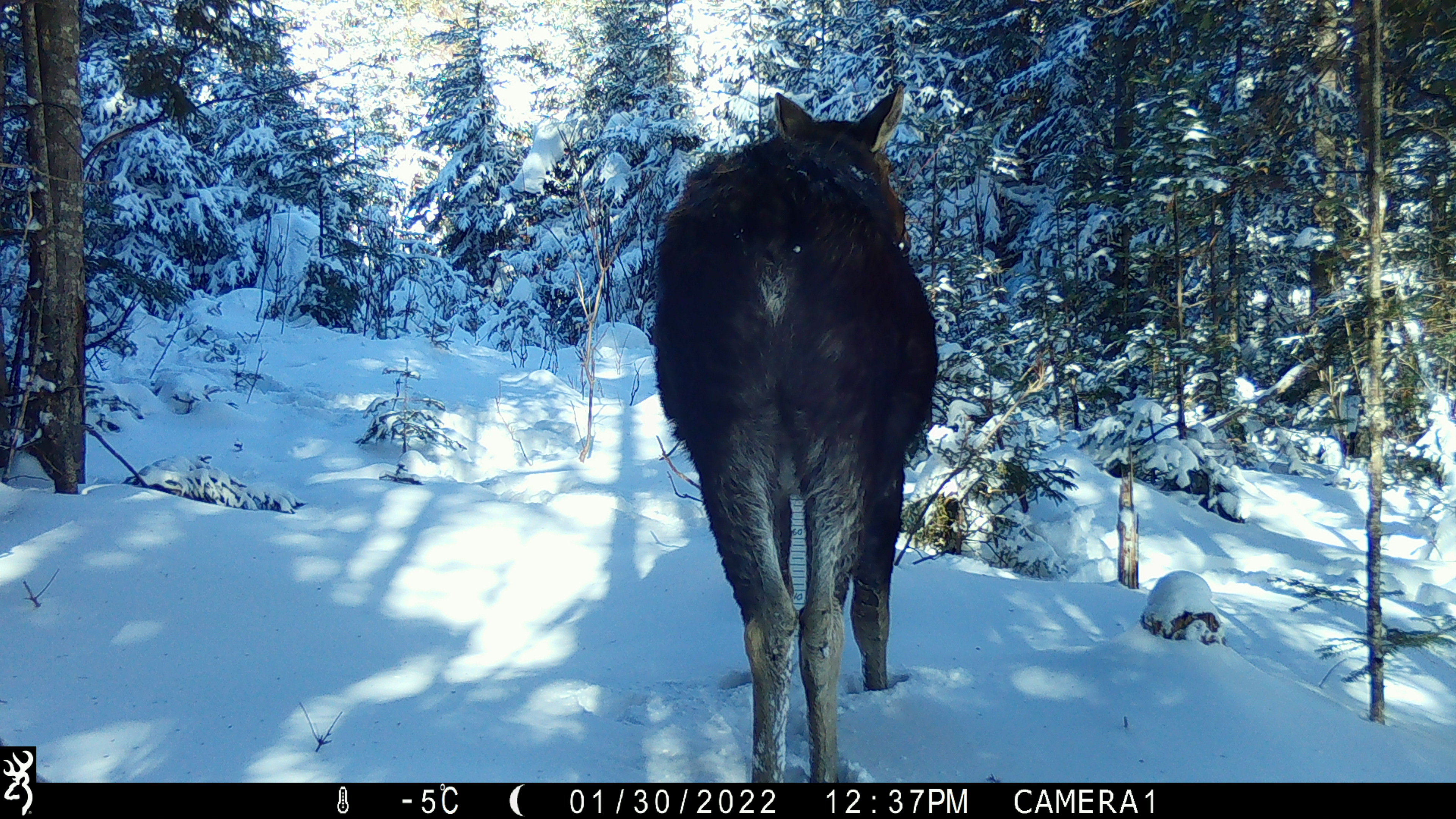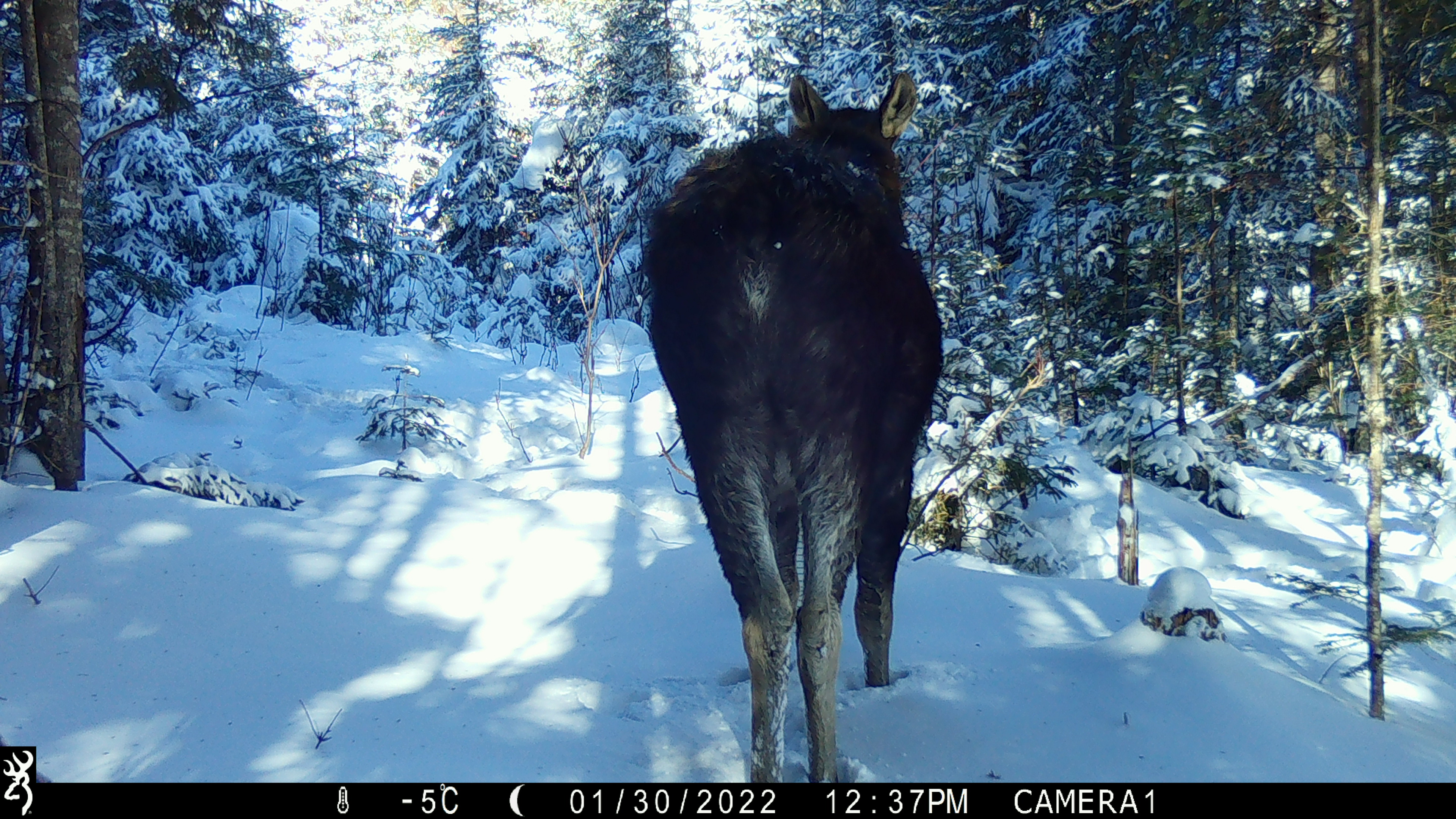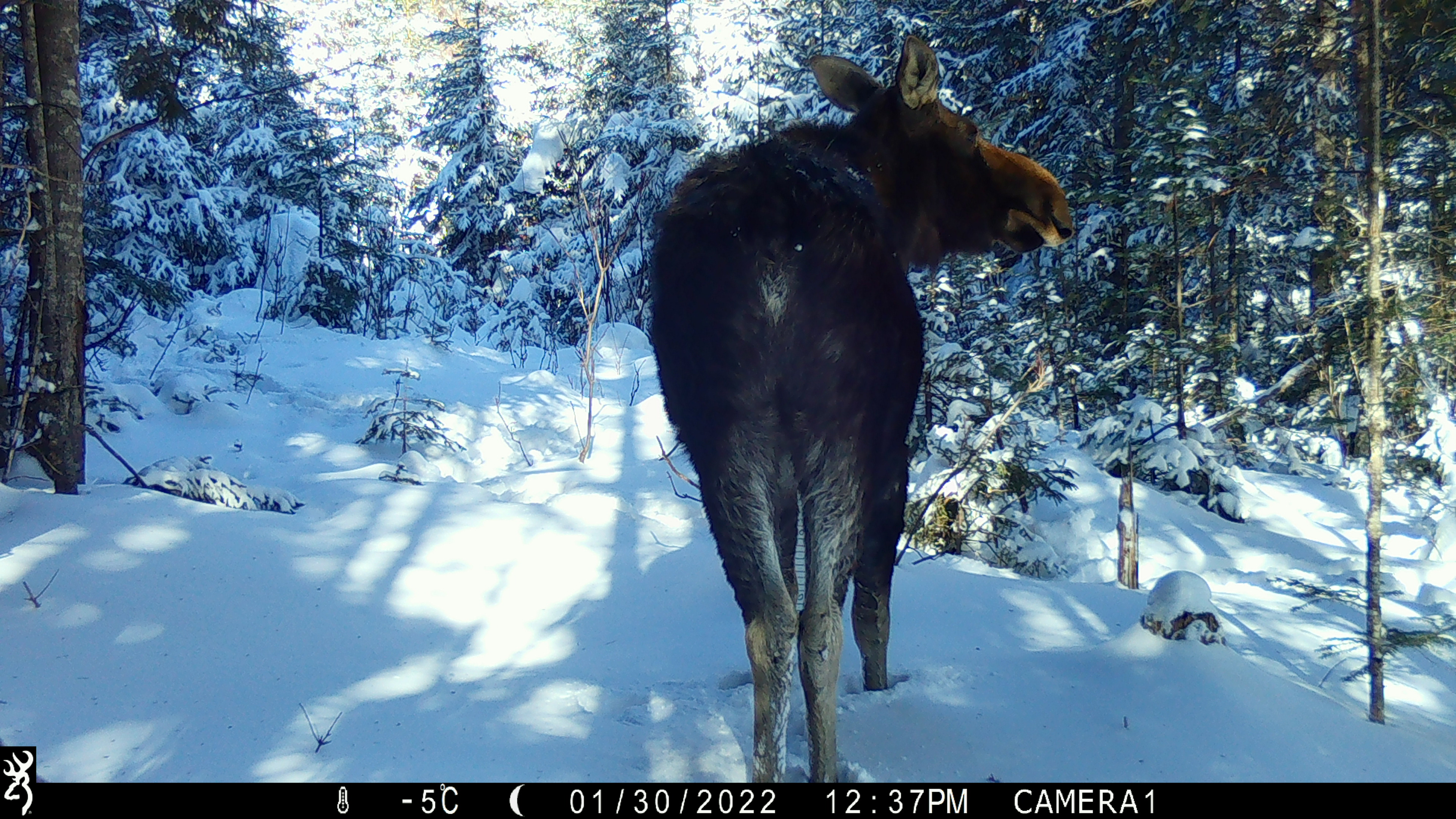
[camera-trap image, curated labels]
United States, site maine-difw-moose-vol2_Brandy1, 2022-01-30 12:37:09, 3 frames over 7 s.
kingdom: Animalia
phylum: Chordata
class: Mammalia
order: Artiodactyla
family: Cervidae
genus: Alces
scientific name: Alces alces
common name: moose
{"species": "moose (Alces alces)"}